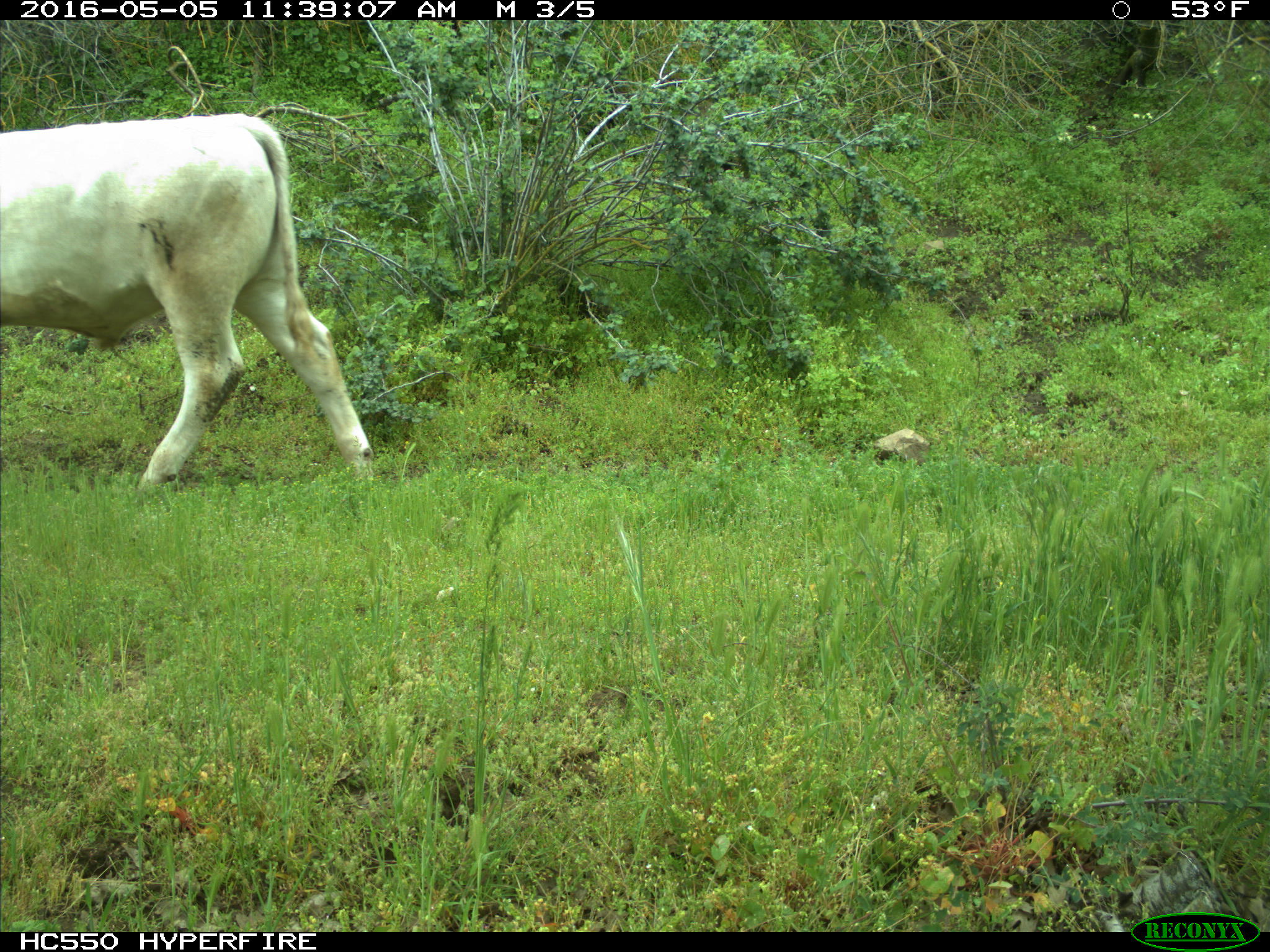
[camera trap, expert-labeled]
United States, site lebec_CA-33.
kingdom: Animalia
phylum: Chordata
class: Mammalia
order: Artiodactyla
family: Bovidae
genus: Bos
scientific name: Bos taurus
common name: domestic cow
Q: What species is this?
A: Bos taurus (domestic cow).